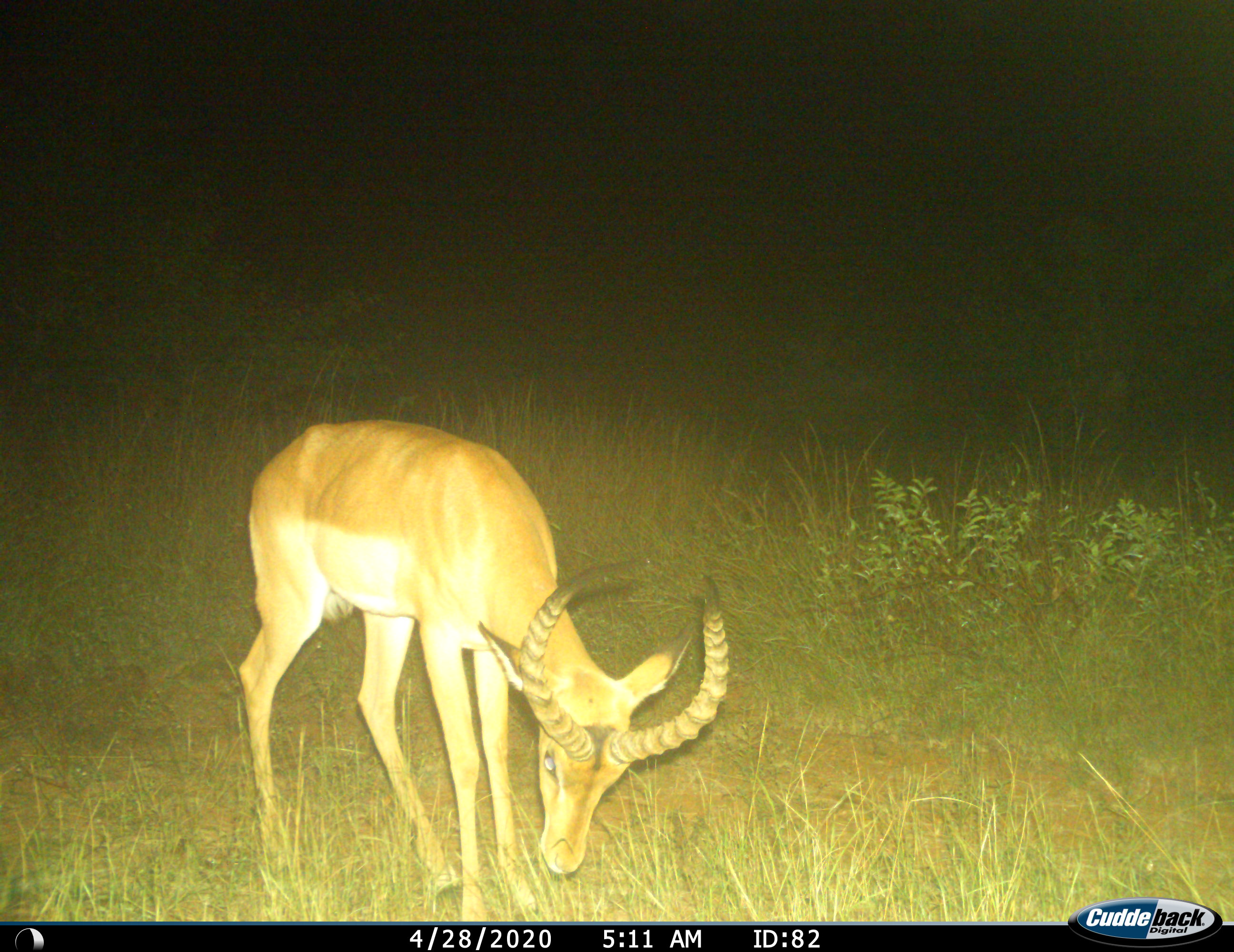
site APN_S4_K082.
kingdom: Animalia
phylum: Chordata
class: Mammalia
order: Artiodactyla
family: Bovidae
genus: Aepyceros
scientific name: Aepyceros melampus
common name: impala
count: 1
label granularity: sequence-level